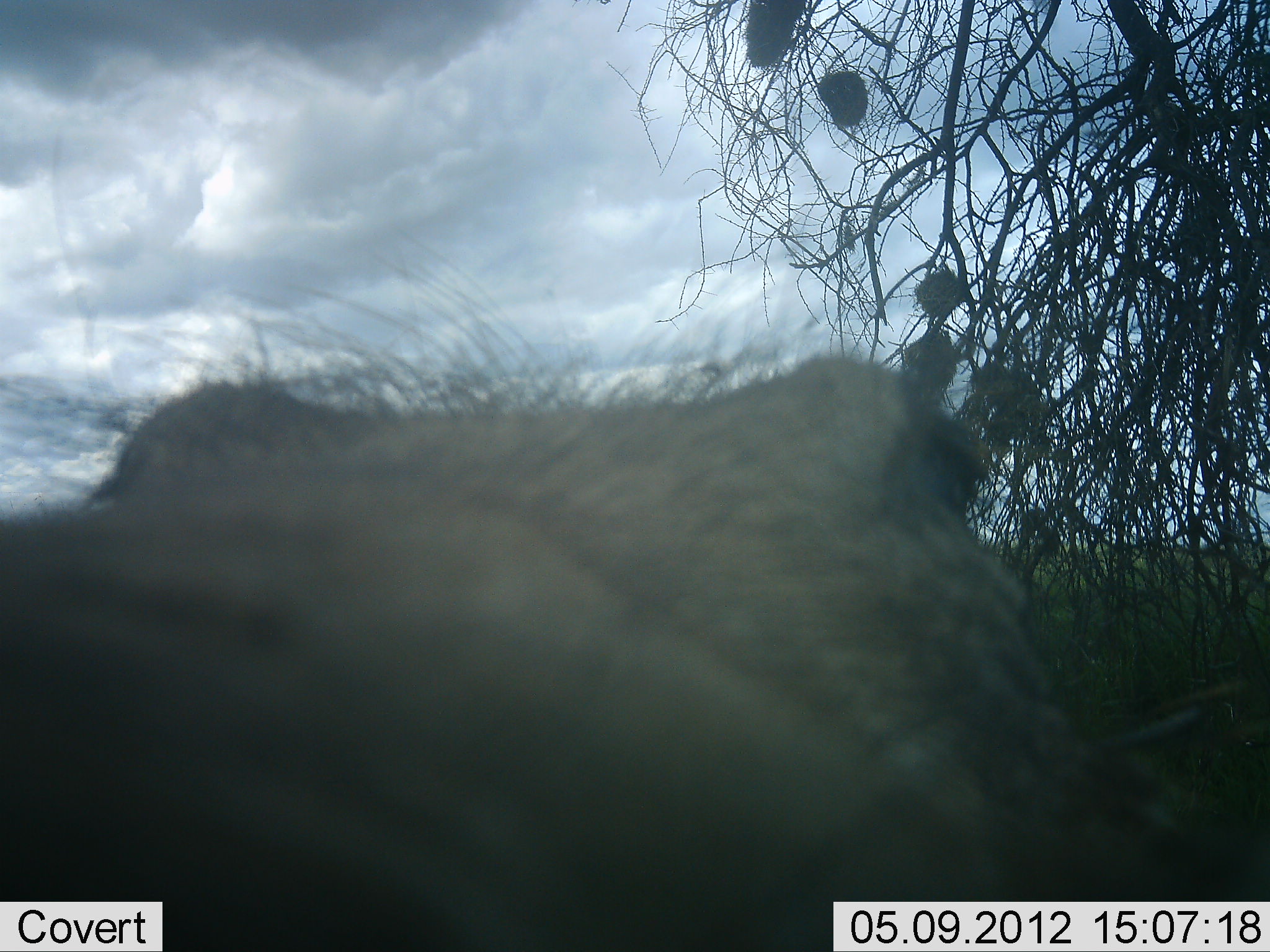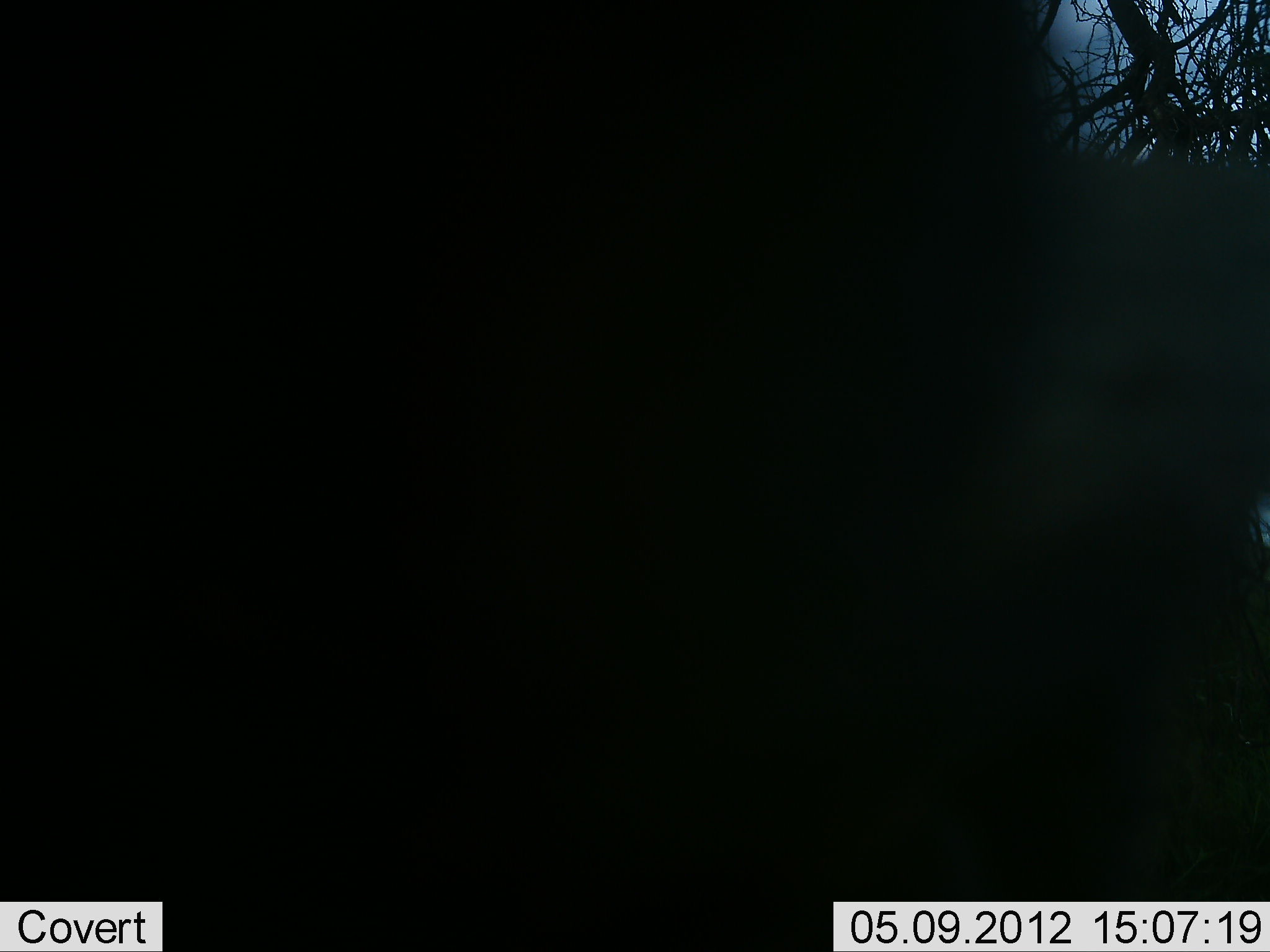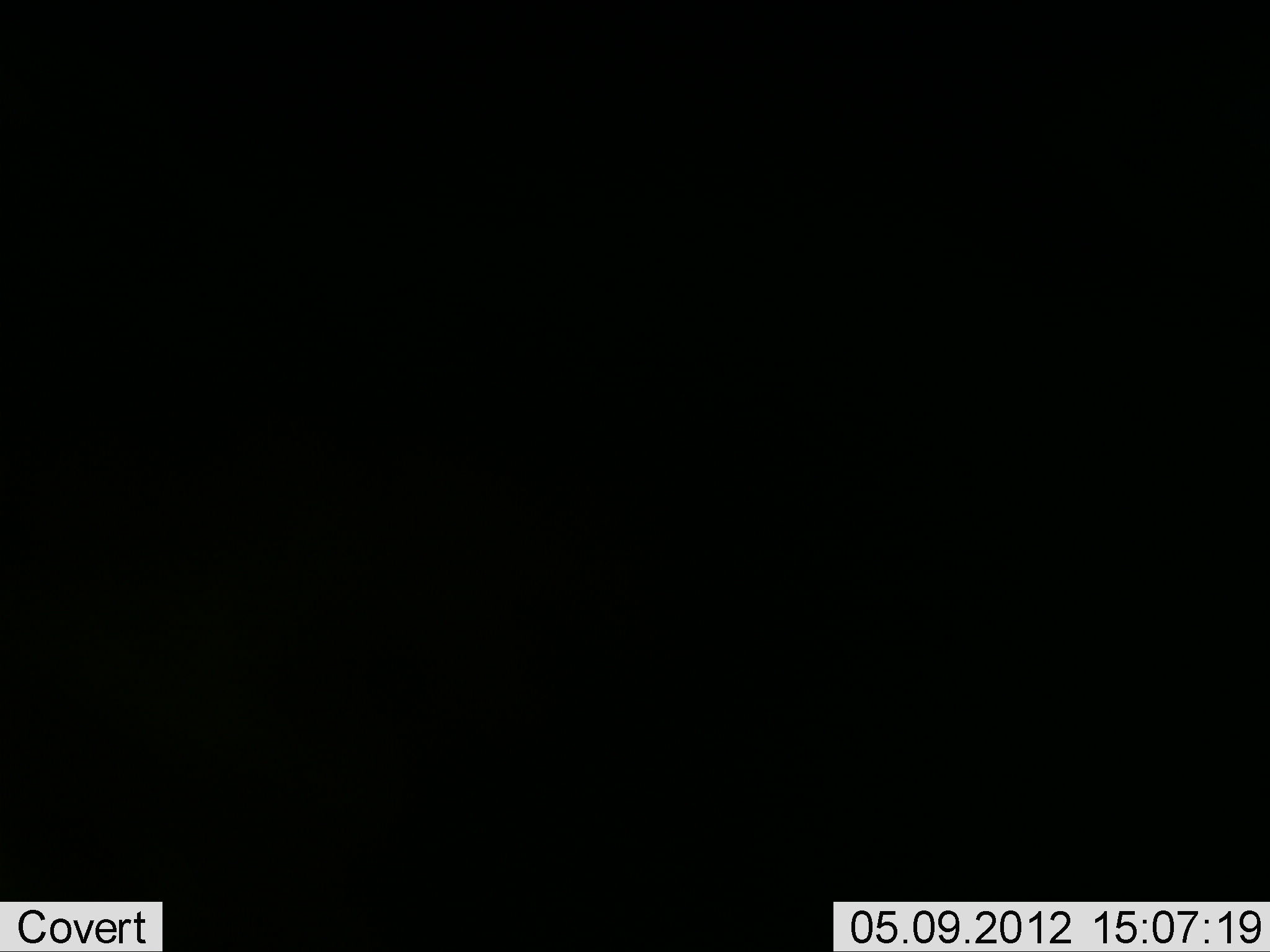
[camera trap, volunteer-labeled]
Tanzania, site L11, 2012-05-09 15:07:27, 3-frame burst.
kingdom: Animalia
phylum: Chordata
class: Mammalia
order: Artiodactyla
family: Suidae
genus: Phacochoerus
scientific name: Phacochoerus africanus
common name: warthog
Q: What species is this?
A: Warthog (Phacochoerus africanus).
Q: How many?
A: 1.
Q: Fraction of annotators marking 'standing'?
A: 53%.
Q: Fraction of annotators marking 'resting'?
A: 0%.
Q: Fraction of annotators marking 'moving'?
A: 7%.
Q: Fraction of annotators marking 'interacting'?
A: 40%.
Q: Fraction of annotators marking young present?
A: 0%.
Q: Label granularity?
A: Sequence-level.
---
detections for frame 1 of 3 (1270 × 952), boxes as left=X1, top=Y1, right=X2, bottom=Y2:
animal: left=0, top=352, right=1175, bottom=952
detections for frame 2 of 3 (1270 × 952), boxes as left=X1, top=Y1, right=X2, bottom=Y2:
animal: left=647, top=0, right=1270, bottom=902